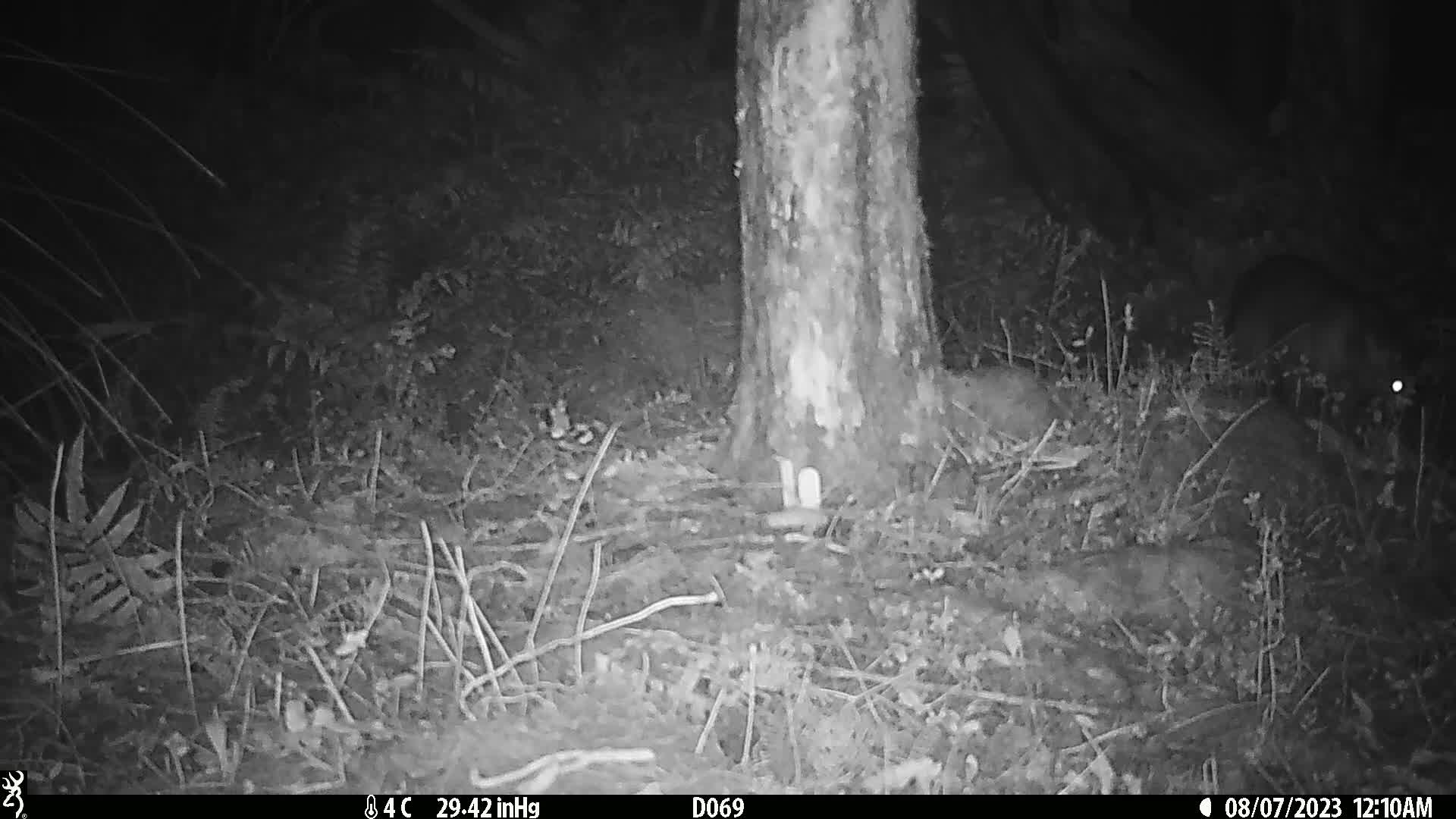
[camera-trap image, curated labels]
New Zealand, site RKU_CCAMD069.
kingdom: Animalia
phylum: Chordata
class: Mammalia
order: Diprotodontia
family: Phalangeridae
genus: Trichosurus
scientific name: Trichosurus vulpecula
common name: common brushtail possum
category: possum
Possum (common brushtail possum) (Trichosurus vulpecula).